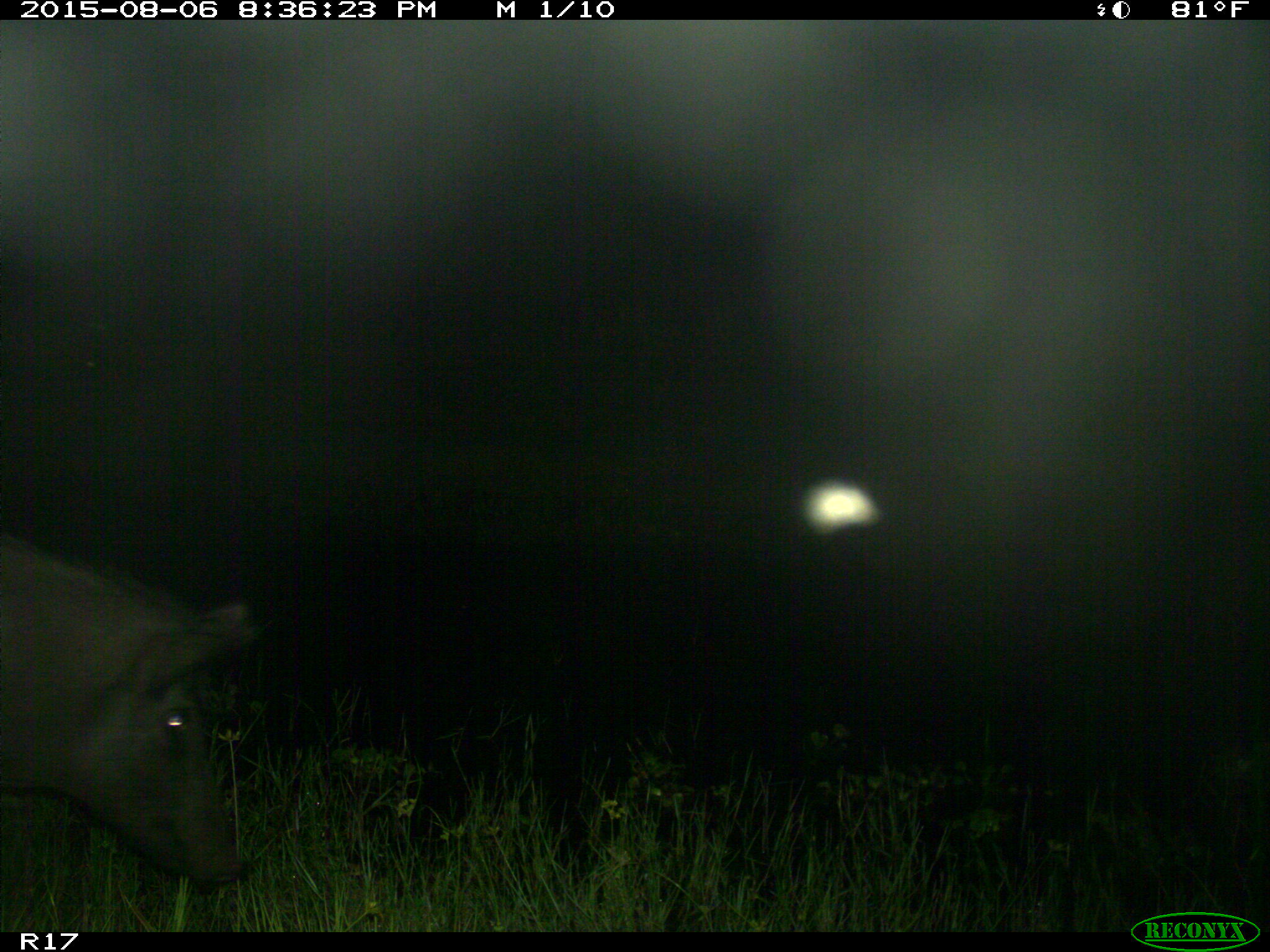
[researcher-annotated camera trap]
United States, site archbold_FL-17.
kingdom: Animalia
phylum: Chordata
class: Mammalia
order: Artiodactyla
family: Suidae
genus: Sus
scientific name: Sus scrofa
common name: wild boar